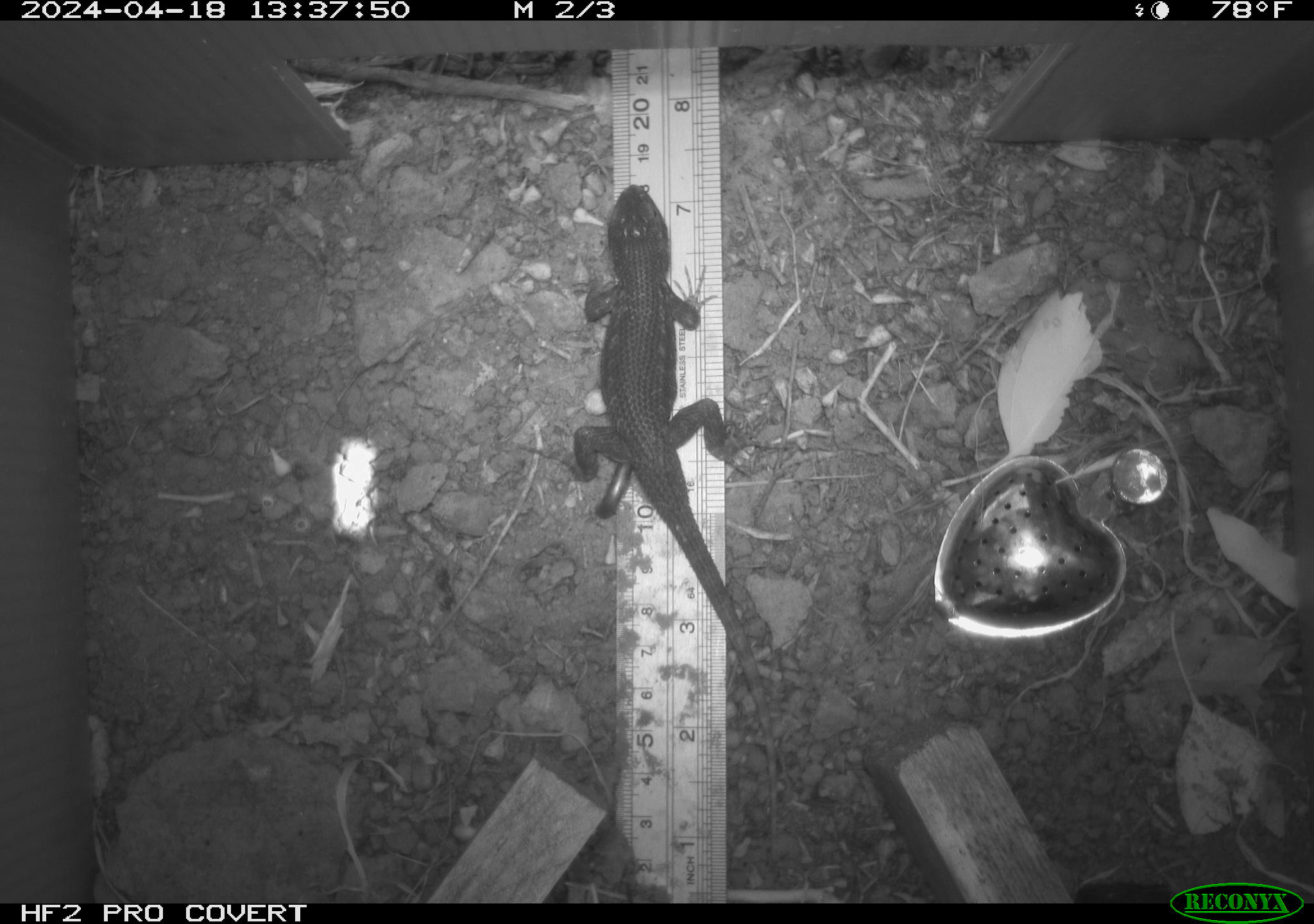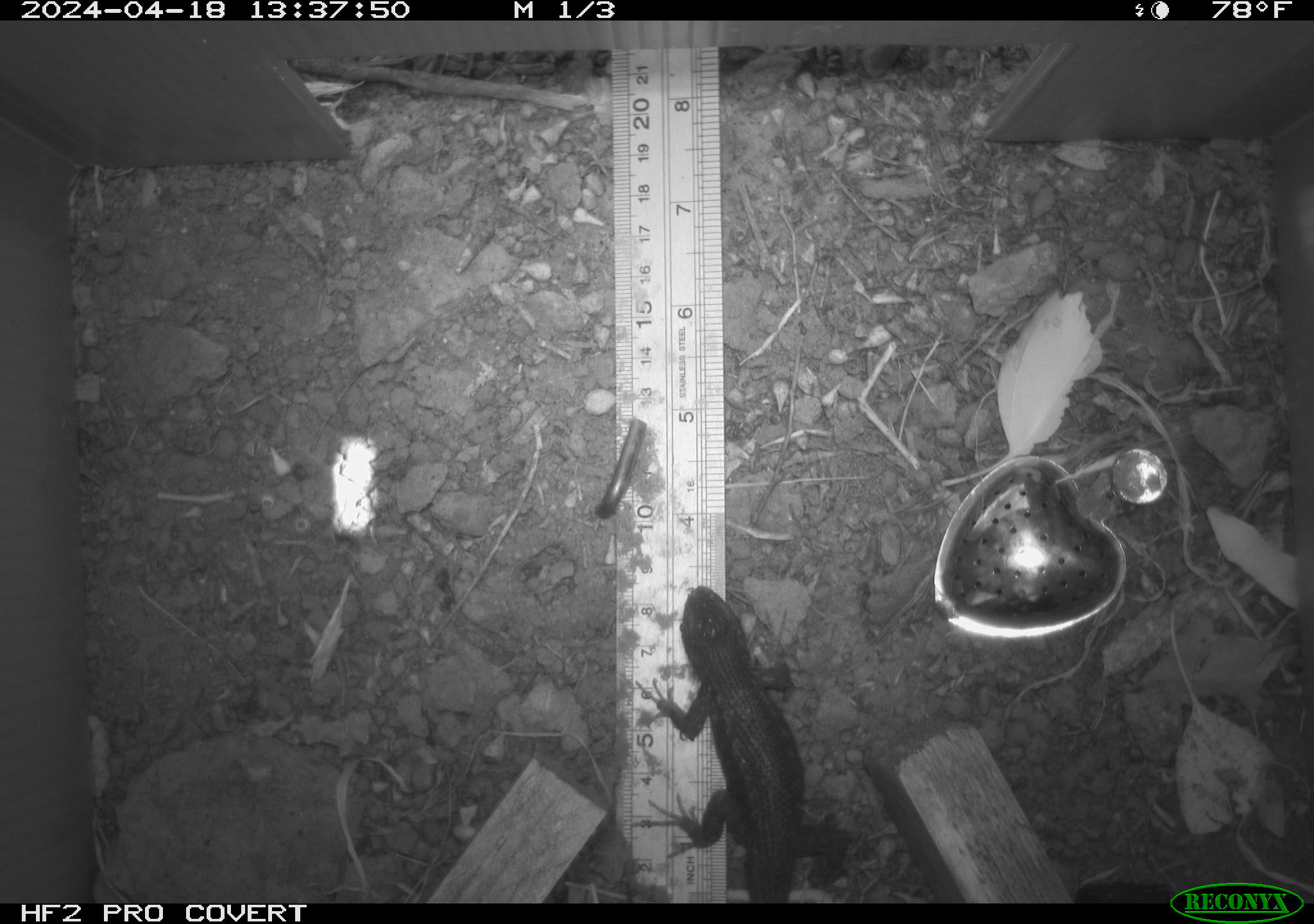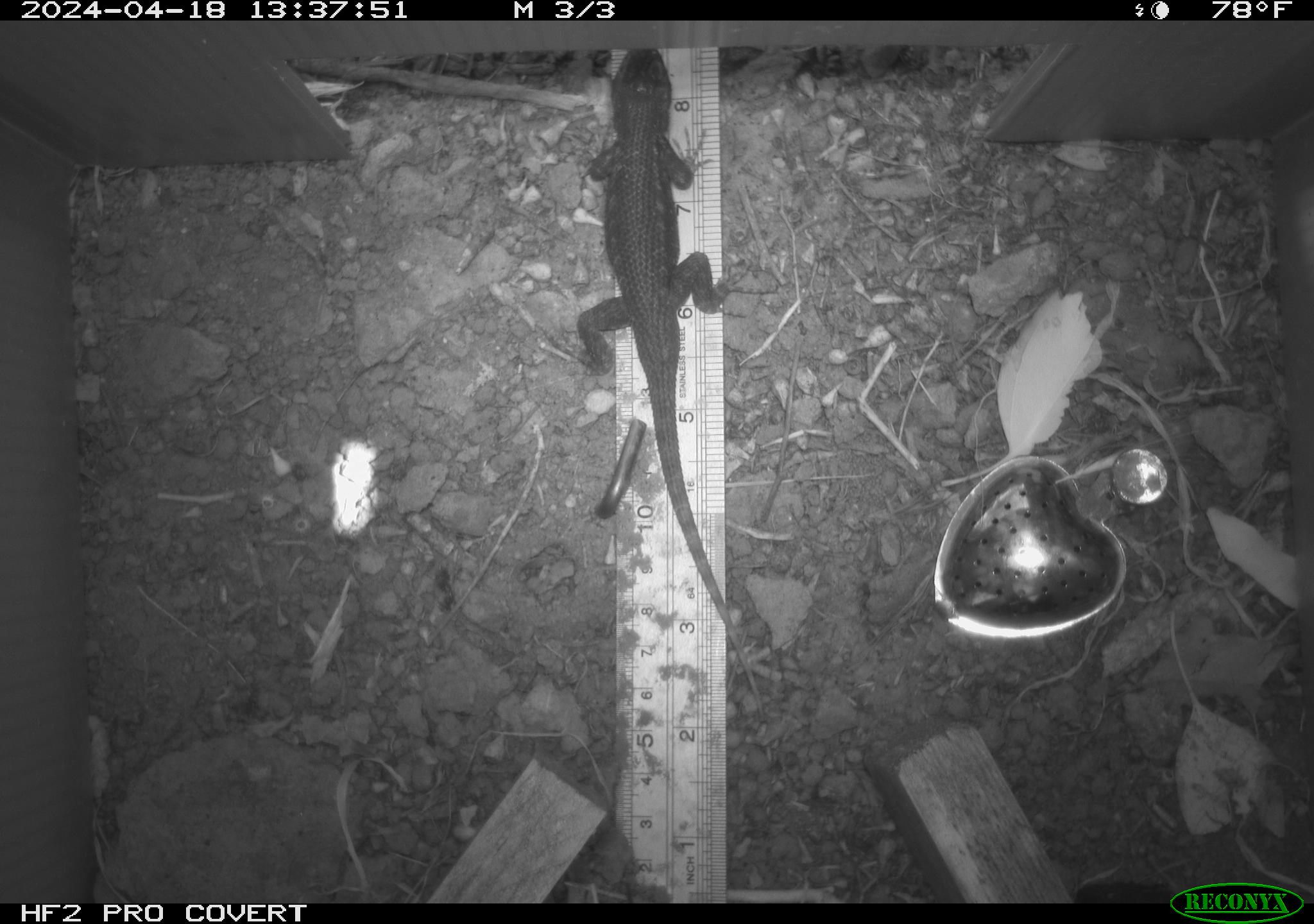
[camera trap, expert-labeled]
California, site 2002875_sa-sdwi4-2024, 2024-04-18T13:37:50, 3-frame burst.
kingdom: Animalia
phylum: Chordata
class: Reptilia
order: Squamata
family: Phrynosomatidae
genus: Sceloporus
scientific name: Sceloporus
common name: spiny lizards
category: sceloporus species